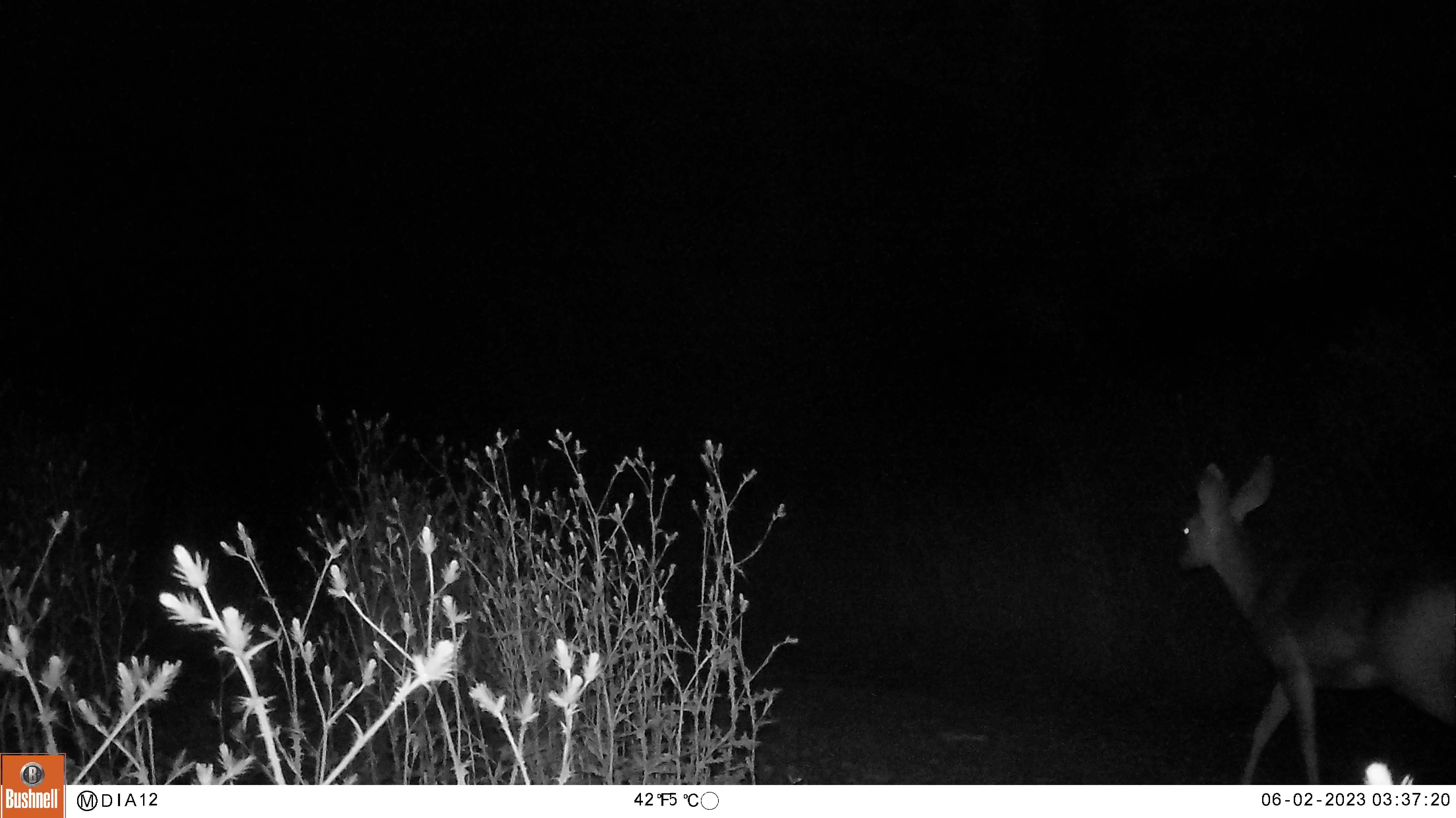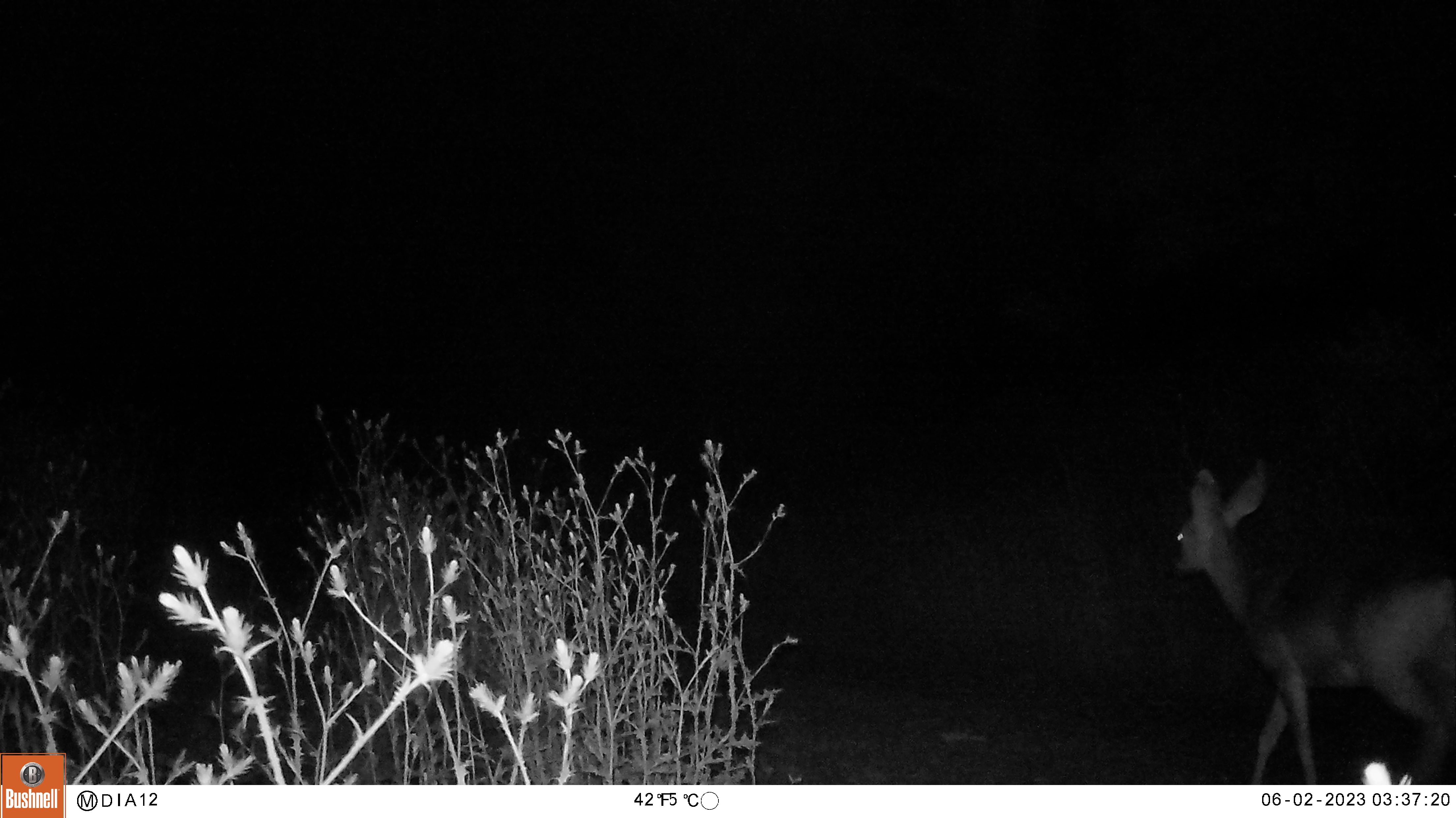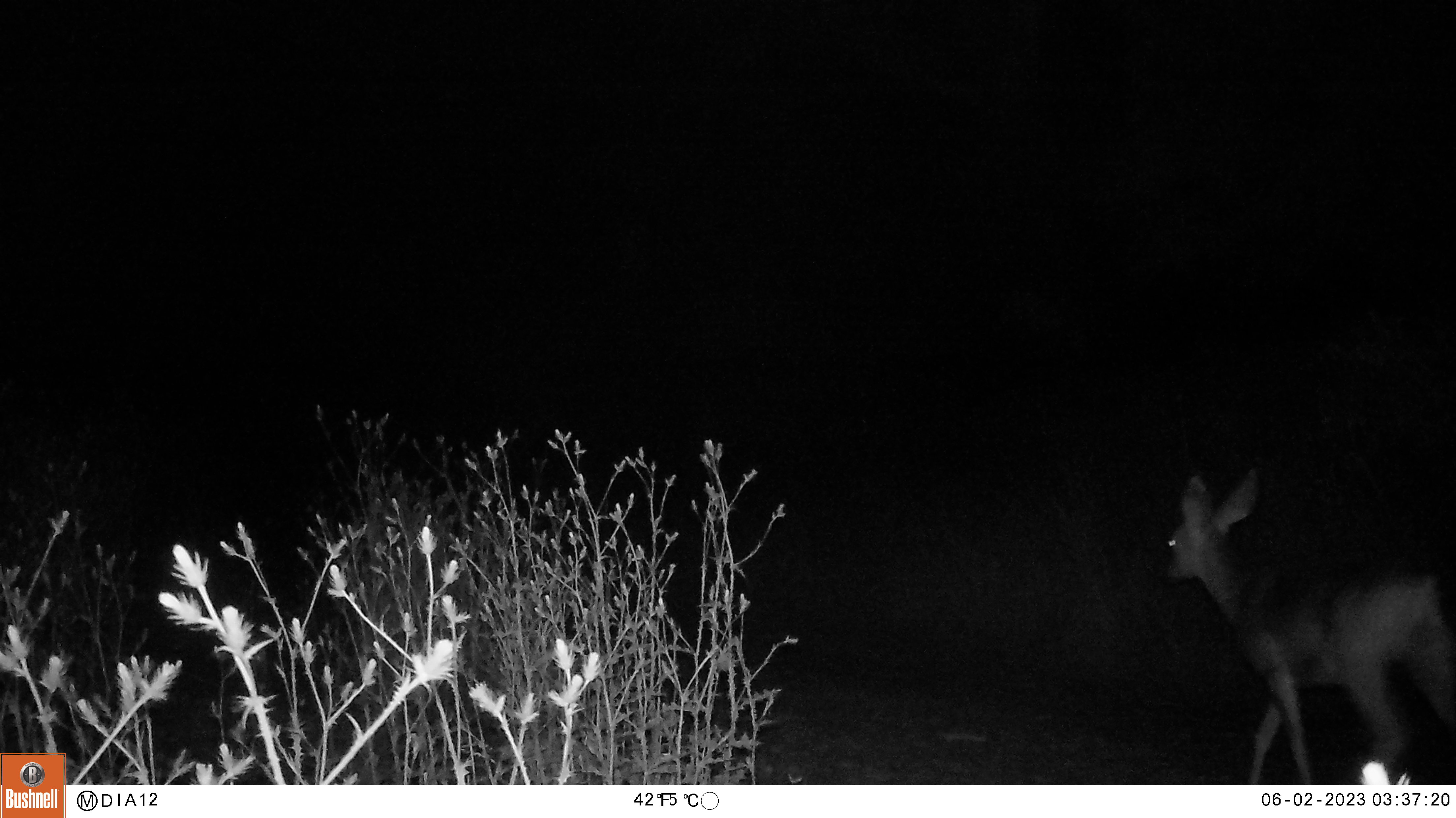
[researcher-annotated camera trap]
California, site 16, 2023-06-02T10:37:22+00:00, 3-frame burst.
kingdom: Animalia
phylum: Chordata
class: Mammalia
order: Artiodactyla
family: Cervidae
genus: Odocoileus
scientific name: Odocoileus hemionus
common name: mule deer